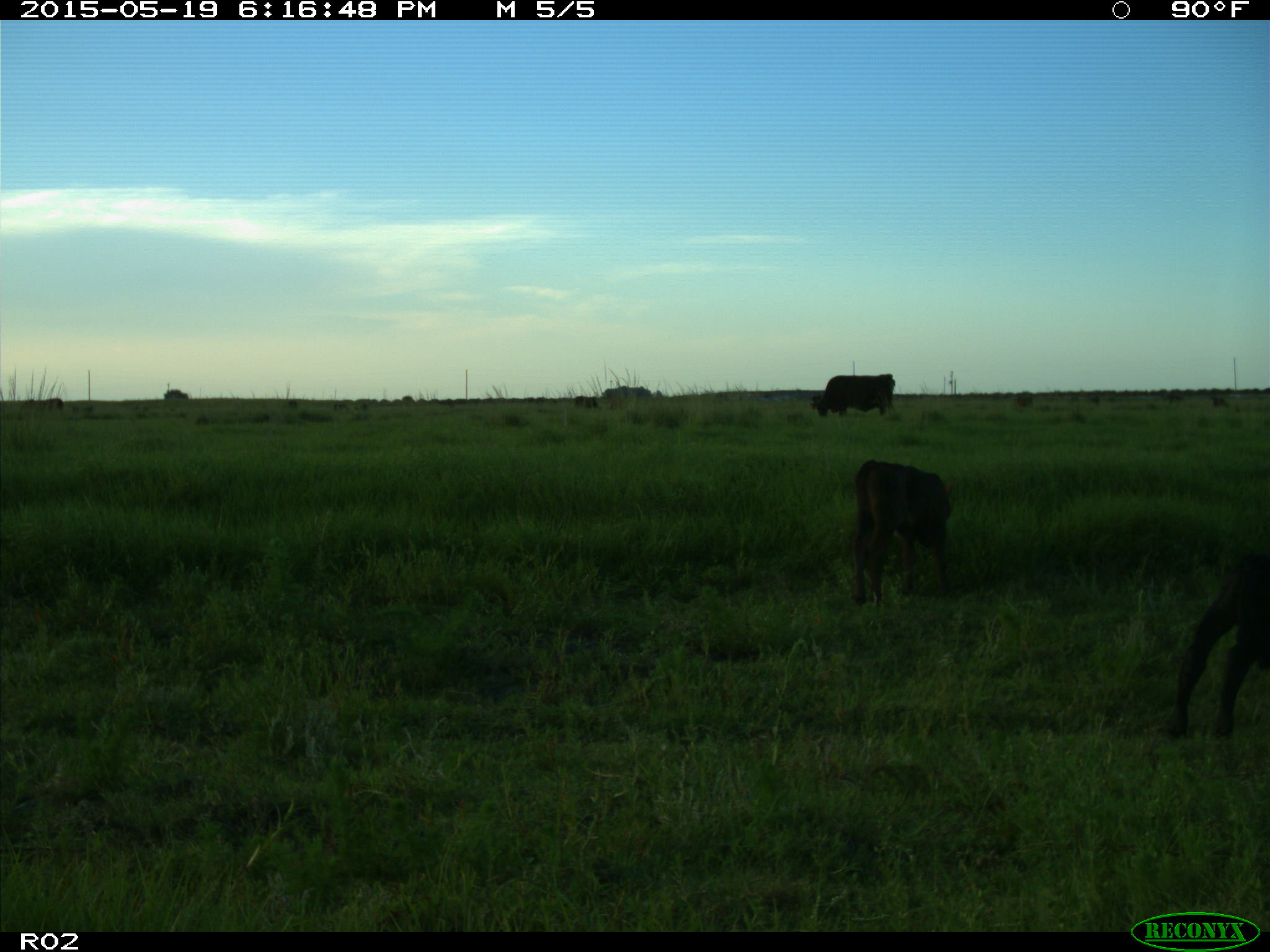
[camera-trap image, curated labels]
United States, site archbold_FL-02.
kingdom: Animalia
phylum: Chordata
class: Mammalia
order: Artiodactyla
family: Bovidae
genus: Bos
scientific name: Bos taurus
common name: domestic cow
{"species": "Bos taurus (domestic cow)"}